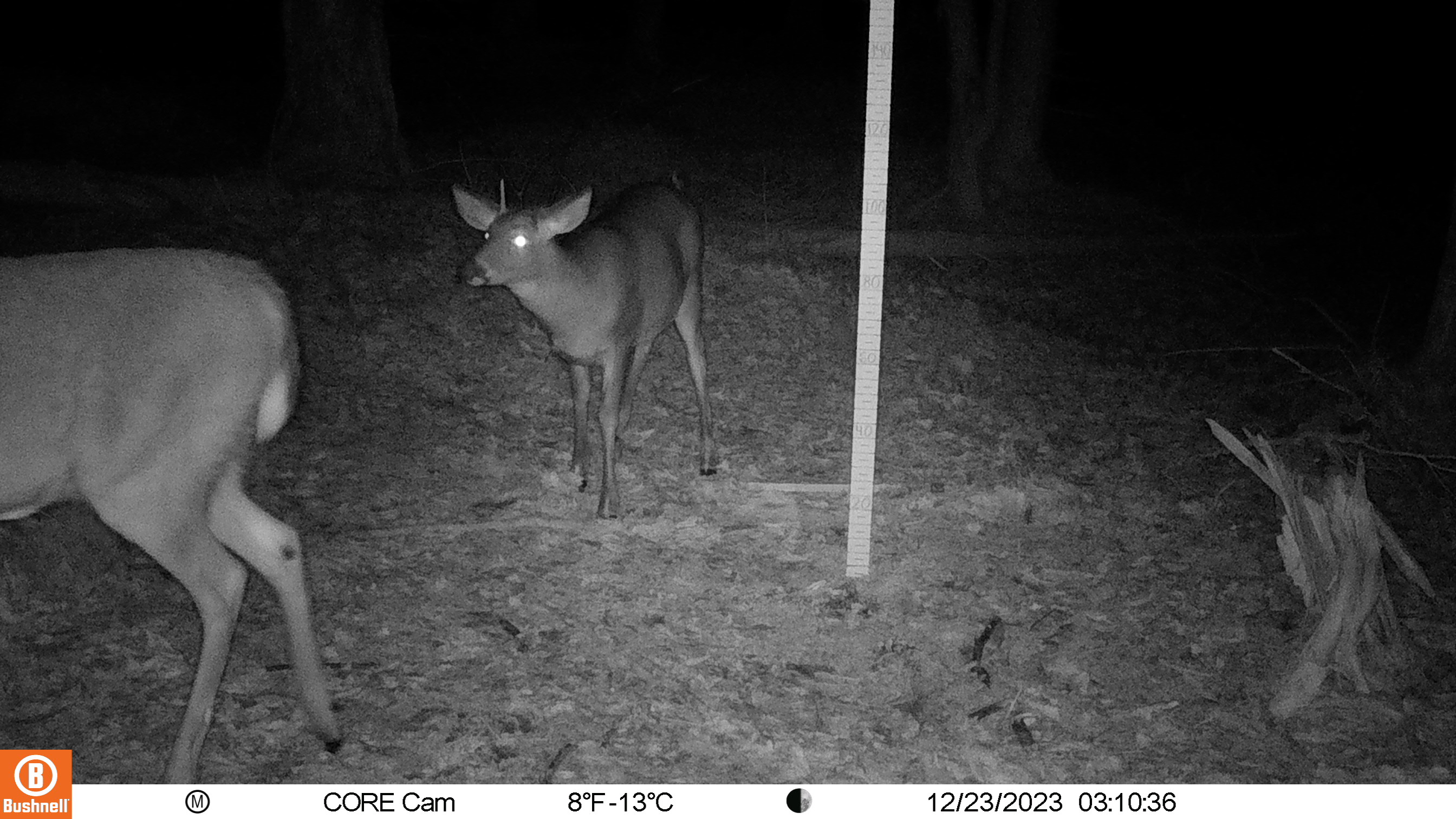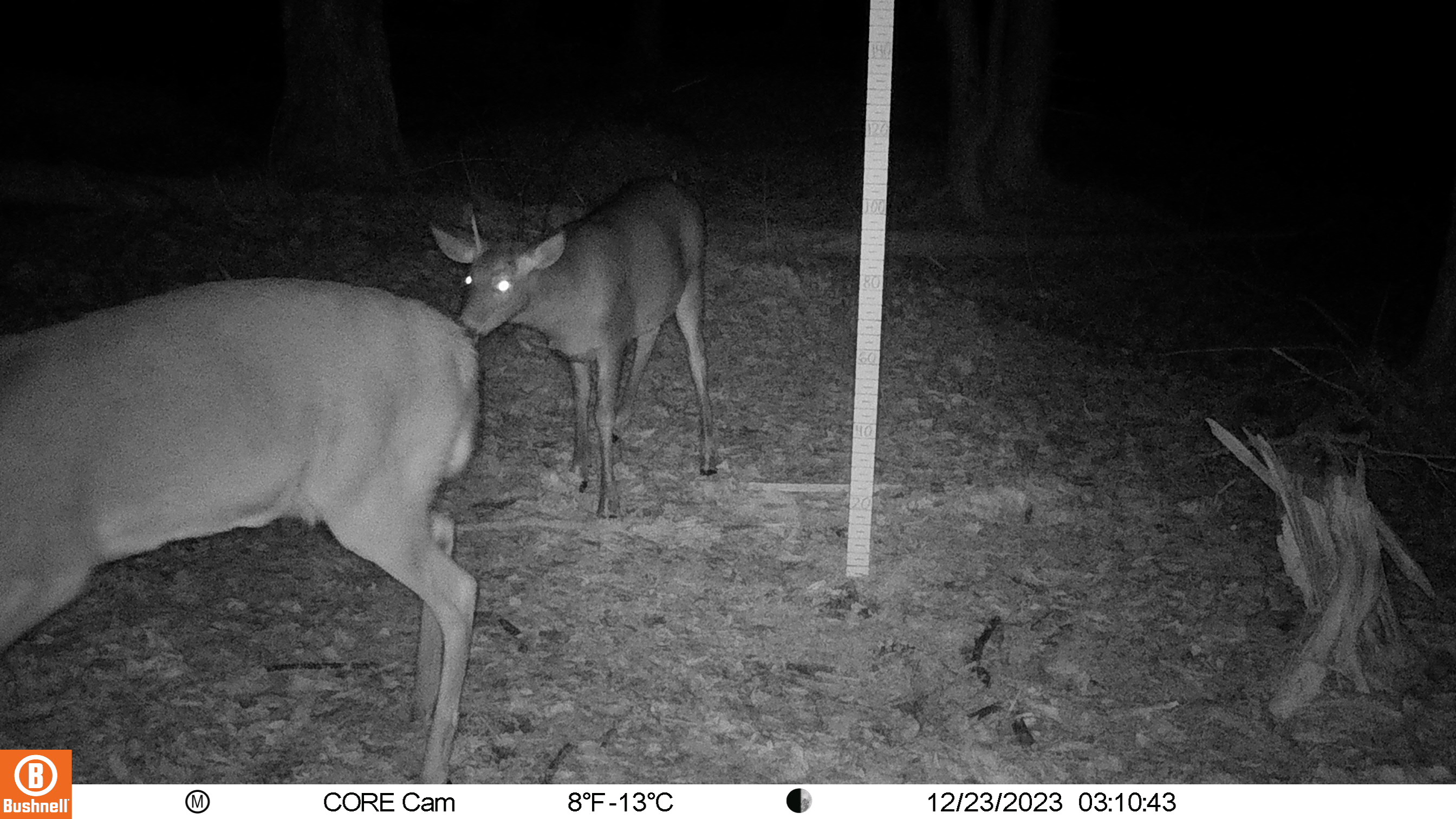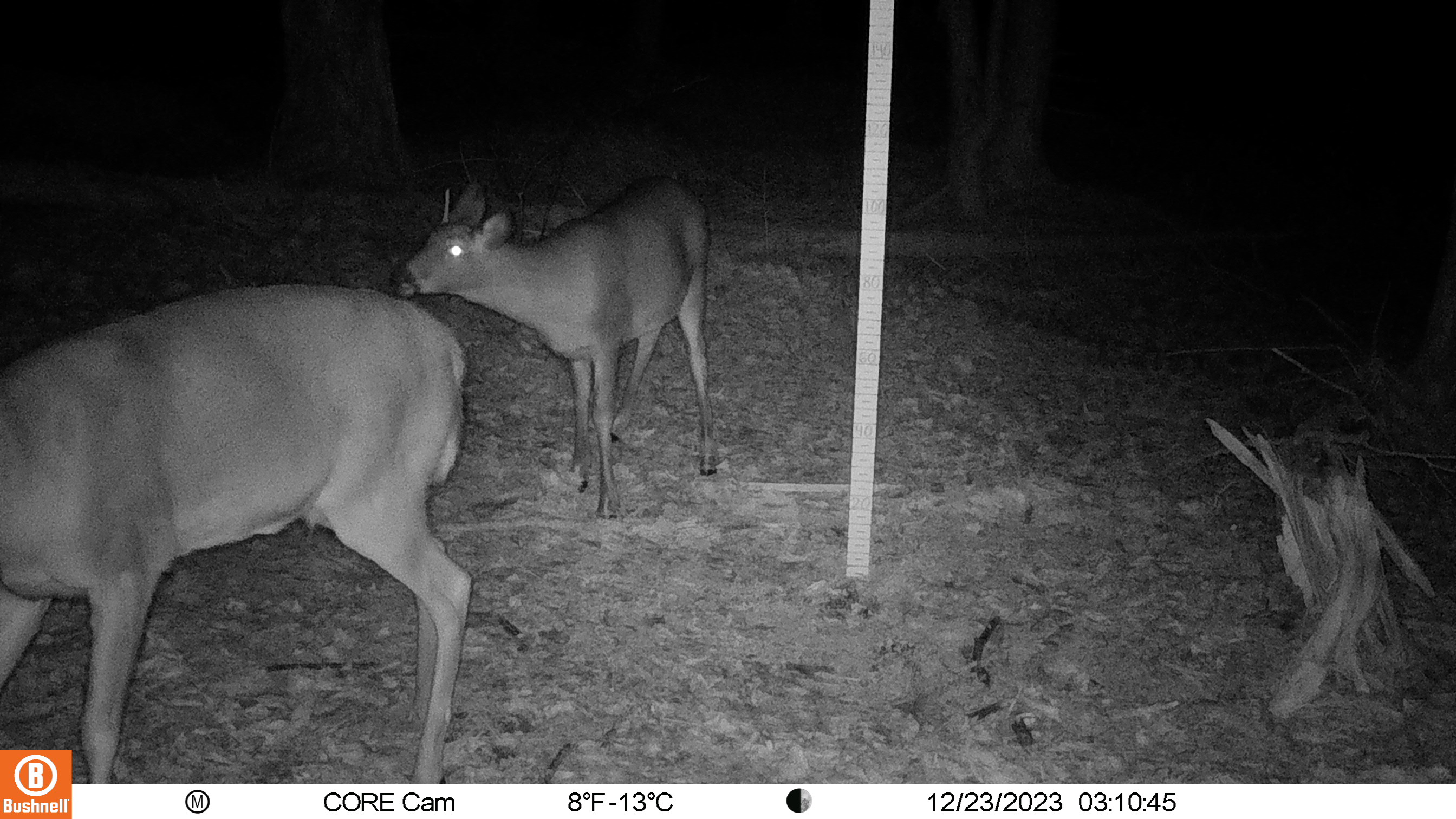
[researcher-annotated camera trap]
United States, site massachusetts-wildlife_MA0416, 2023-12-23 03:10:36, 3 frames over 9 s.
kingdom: Animalia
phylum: Chordata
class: Mammalia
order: Artiodactyla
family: Cervidae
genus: Odocoileus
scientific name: Odocoileus virginianus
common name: white-tailed deer